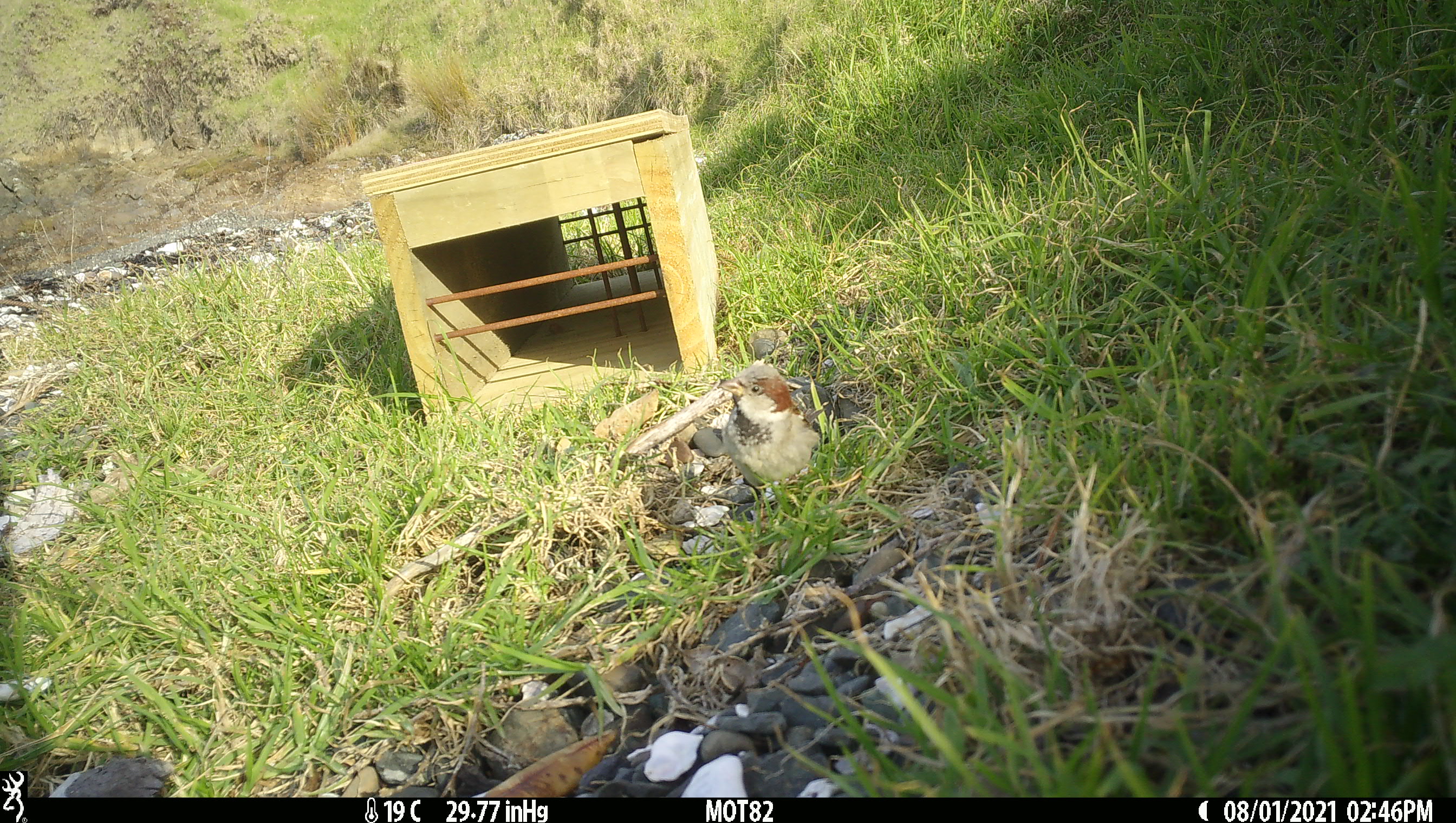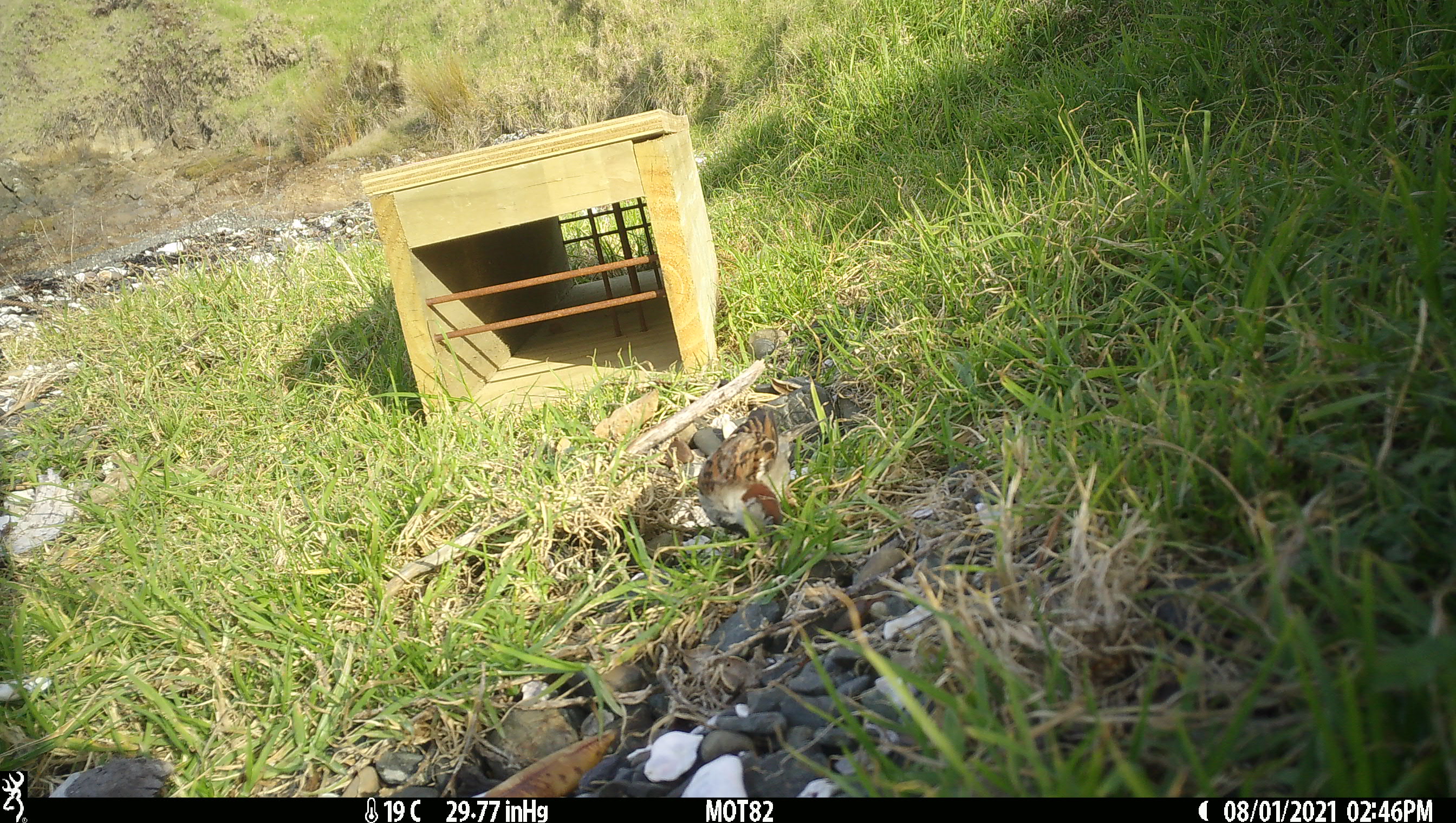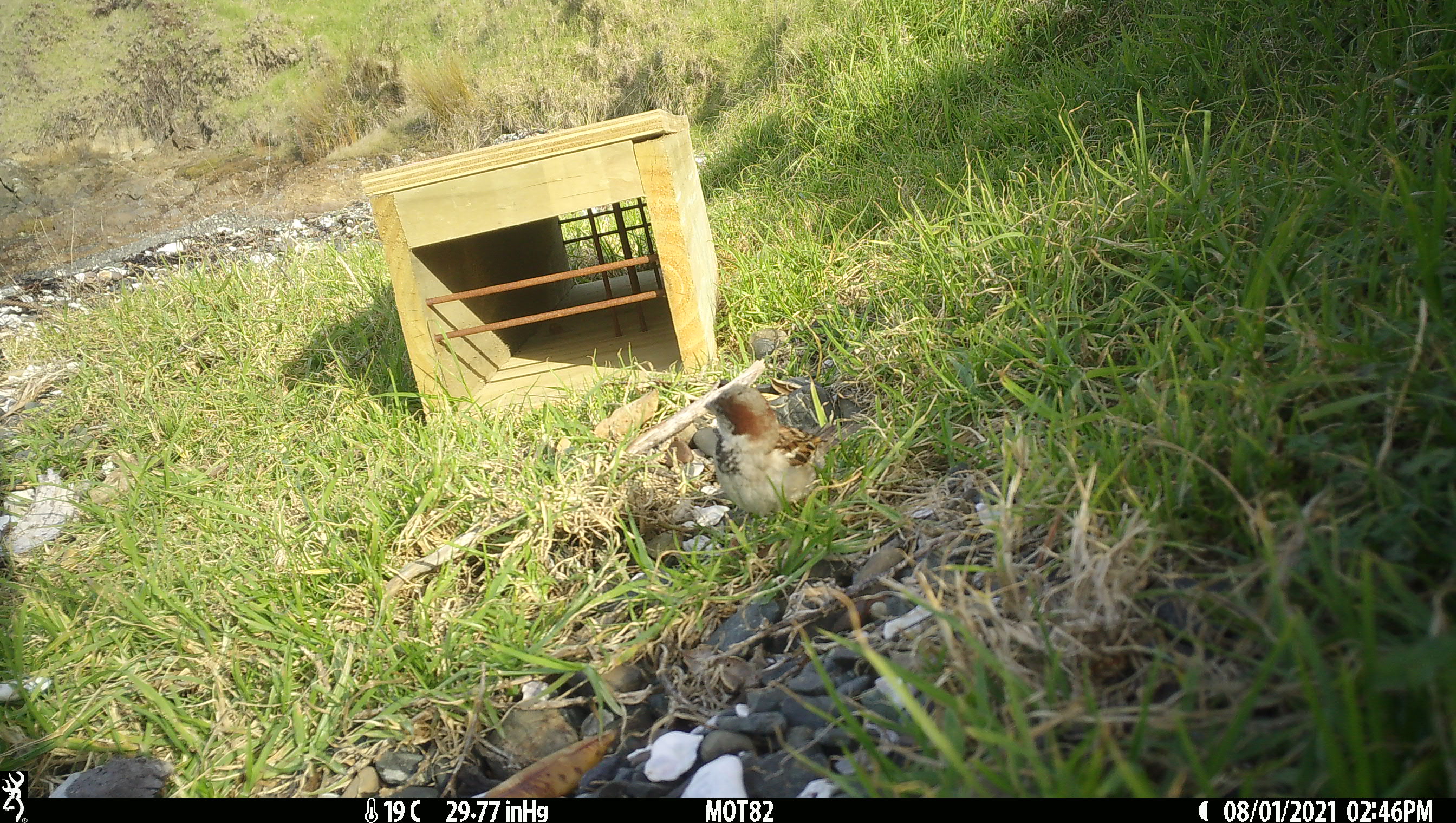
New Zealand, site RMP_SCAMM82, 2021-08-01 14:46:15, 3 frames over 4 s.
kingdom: Animalia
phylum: Chordata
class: Aves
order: Passeriformes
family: Passeridae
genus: Passer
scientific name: Passer domesticus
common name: house sparrow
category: sparrow